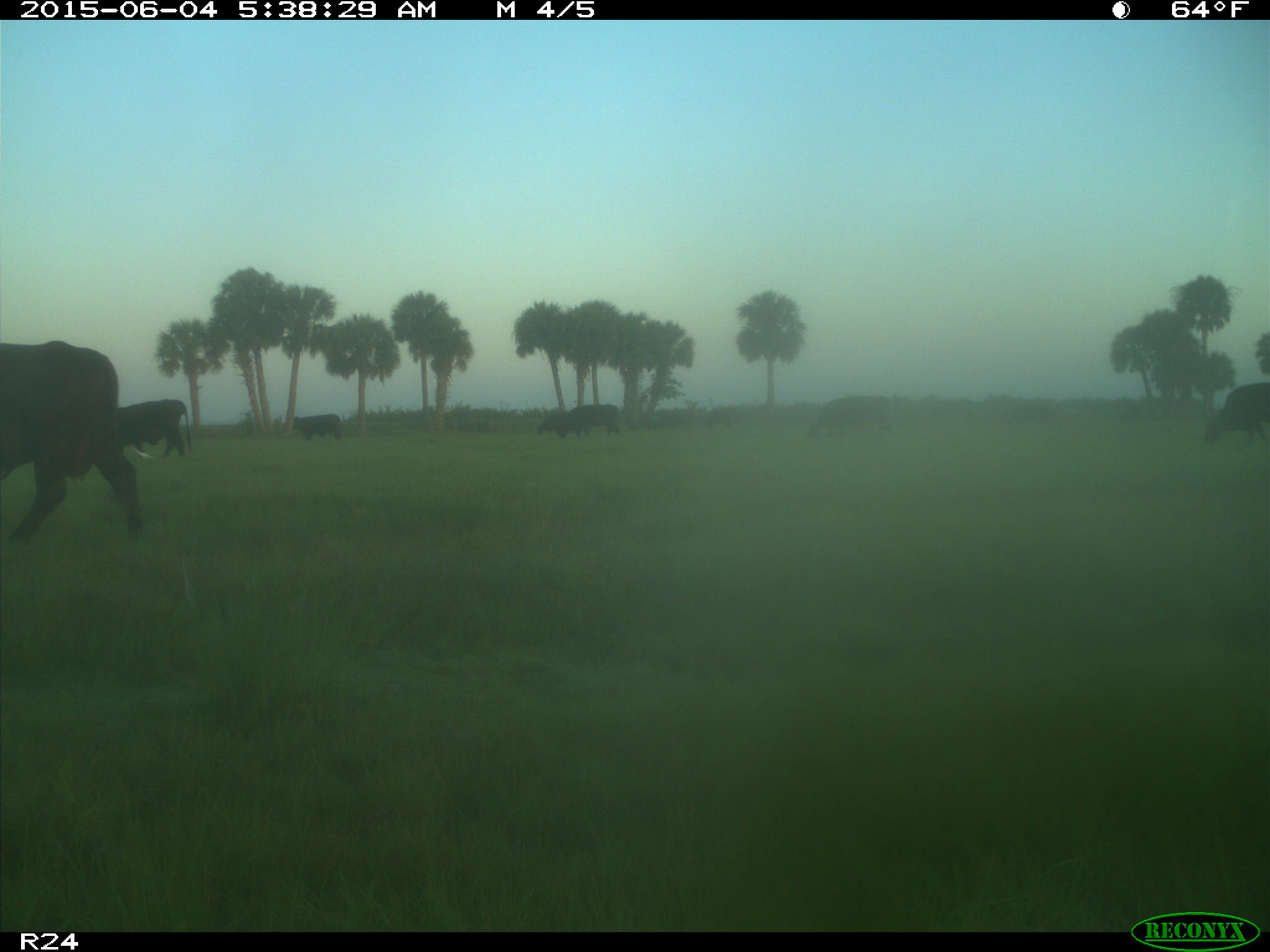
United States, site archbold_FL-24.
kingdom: Animalia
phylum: Chordata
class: Mammalia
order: Artiodactyla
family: Bovidae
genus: Bos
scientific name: Bos taurus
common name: domestic cow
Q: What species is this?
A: Bos taurus (domestic cow).